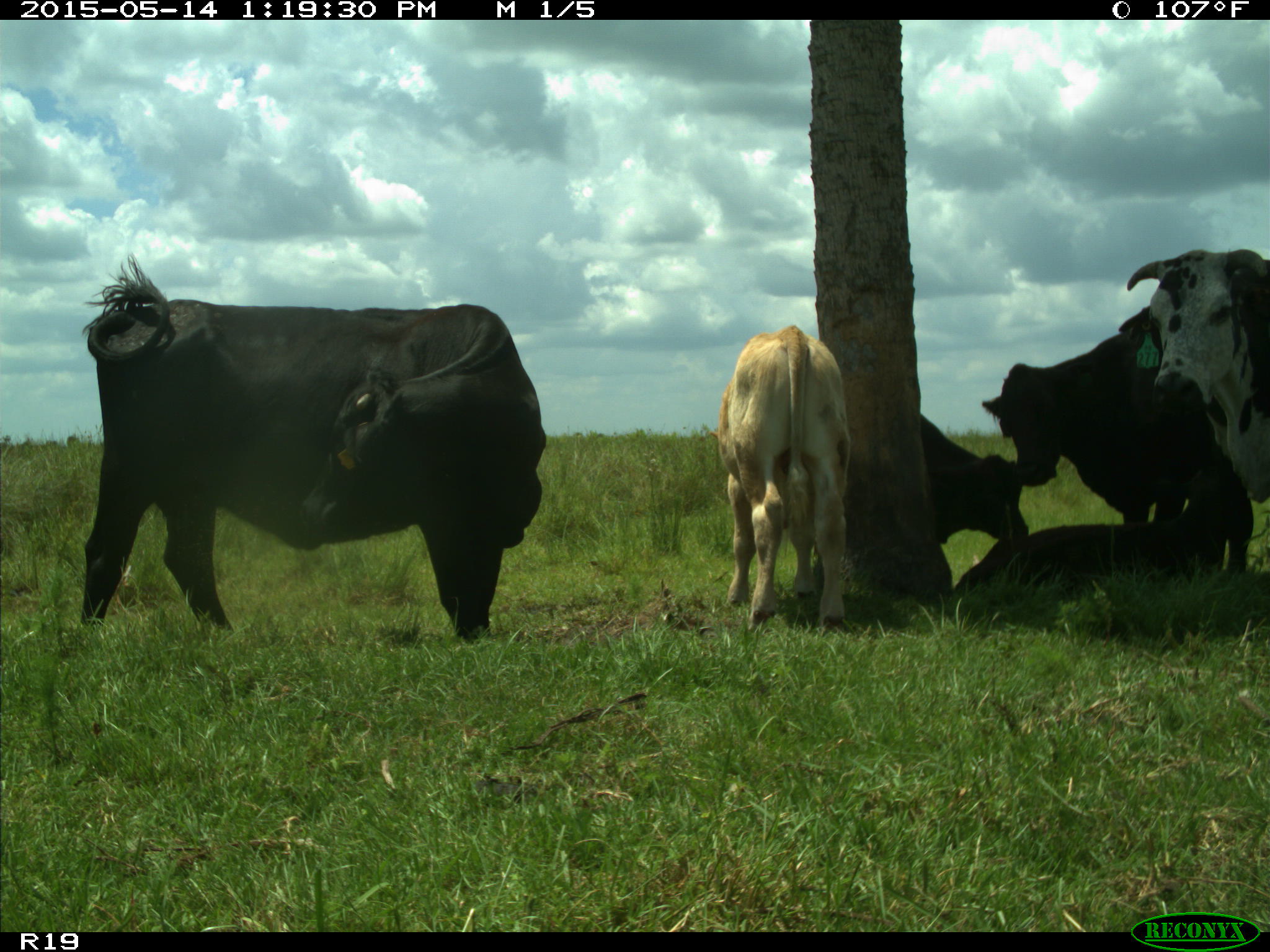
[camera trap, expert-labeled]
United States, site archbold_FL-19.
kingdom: Animalia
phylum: Chordata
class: Mammalia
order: Artiodactyla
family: Bovidae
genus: Bos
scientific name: Bos taurus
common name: domestic cow